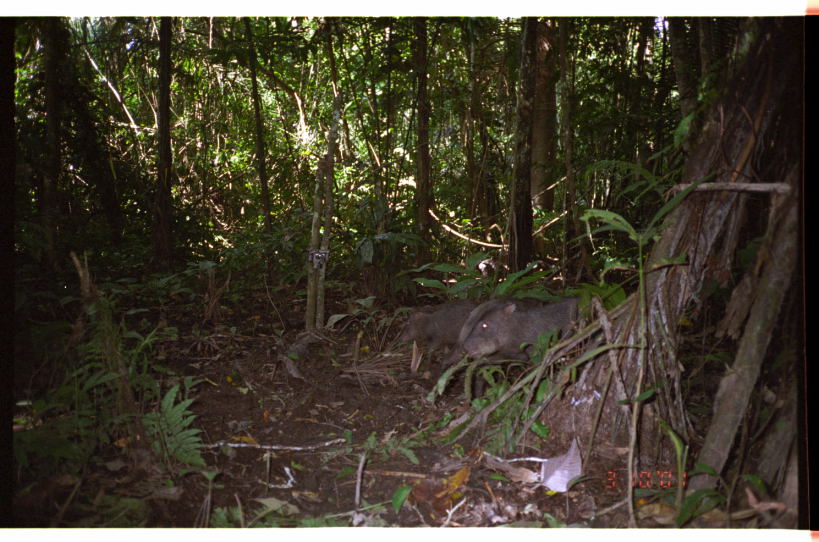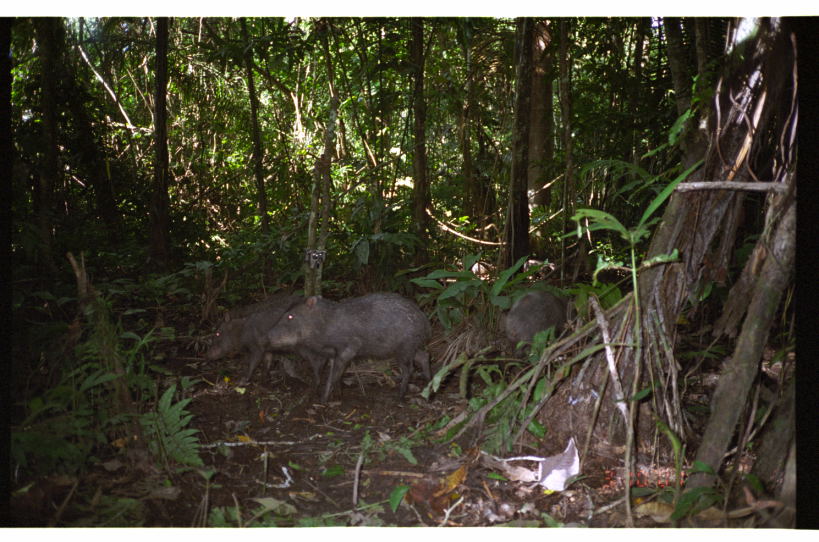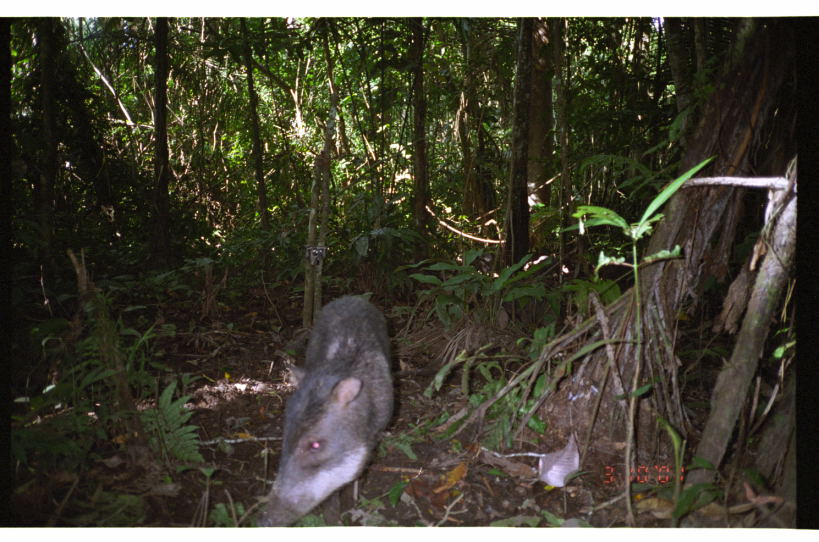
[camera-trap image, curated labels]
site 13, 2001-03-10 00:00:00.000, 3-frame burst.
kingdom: Animalia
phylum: Chordata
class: Mammalia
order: Artiodactyla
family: Tayassuidae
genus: Tayassu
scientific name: Tayassu pecari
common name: white-lipped peccary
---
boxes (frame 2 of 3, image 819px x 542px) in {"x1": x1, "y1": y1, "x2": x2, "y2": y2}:
tayassu pecari: {"x1": 256, "y1": 291, "x2": 433, "y2": 408}; {"x1": 203, "y1": 292, "x2": 328, "y2": 386}; {"x1": 503, "y1": 288, "x2": 580, "y2": 382}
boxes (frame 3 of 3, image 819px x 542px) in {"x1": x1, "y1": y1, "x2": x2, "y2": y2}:
tayassu pecari: {"x1": 254, "y1": 294, "x2": 395, "y2": 527}